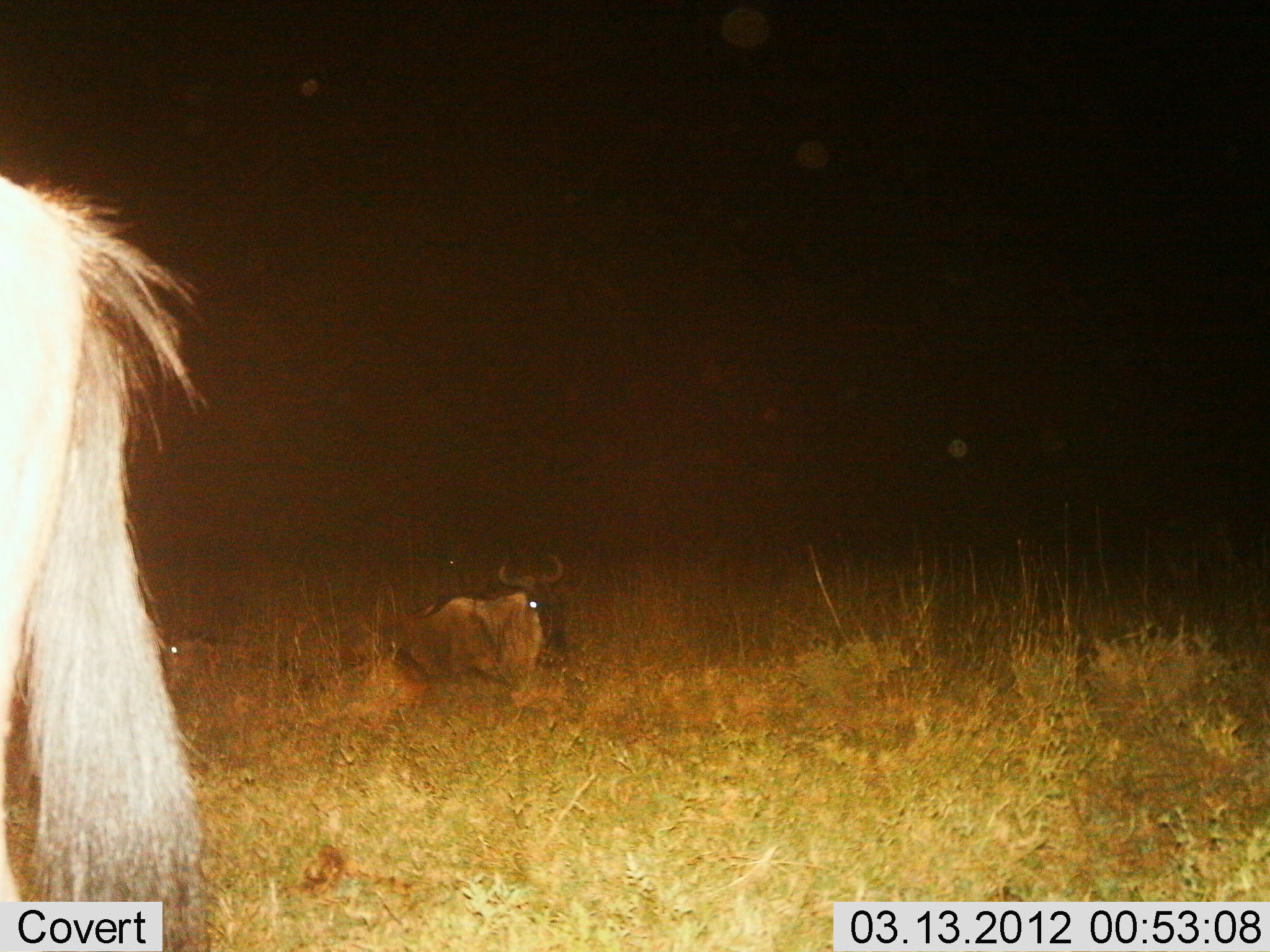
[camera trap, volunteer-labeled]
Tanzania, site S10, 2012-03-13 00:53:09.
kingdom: Animalia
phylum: Chordata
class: Mammalia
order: Artiodactyla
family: Bovidae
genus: Connochaetes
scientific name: Connochaetes taurinus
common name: blue wildebeest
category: wildebeest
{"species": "wildebeest (blue wildebeest) (Connochaetes taurinus)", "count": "3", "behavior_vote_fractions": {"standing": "86%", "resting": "91%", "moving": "9%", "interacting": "0%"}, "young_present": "9%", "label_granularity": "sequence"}